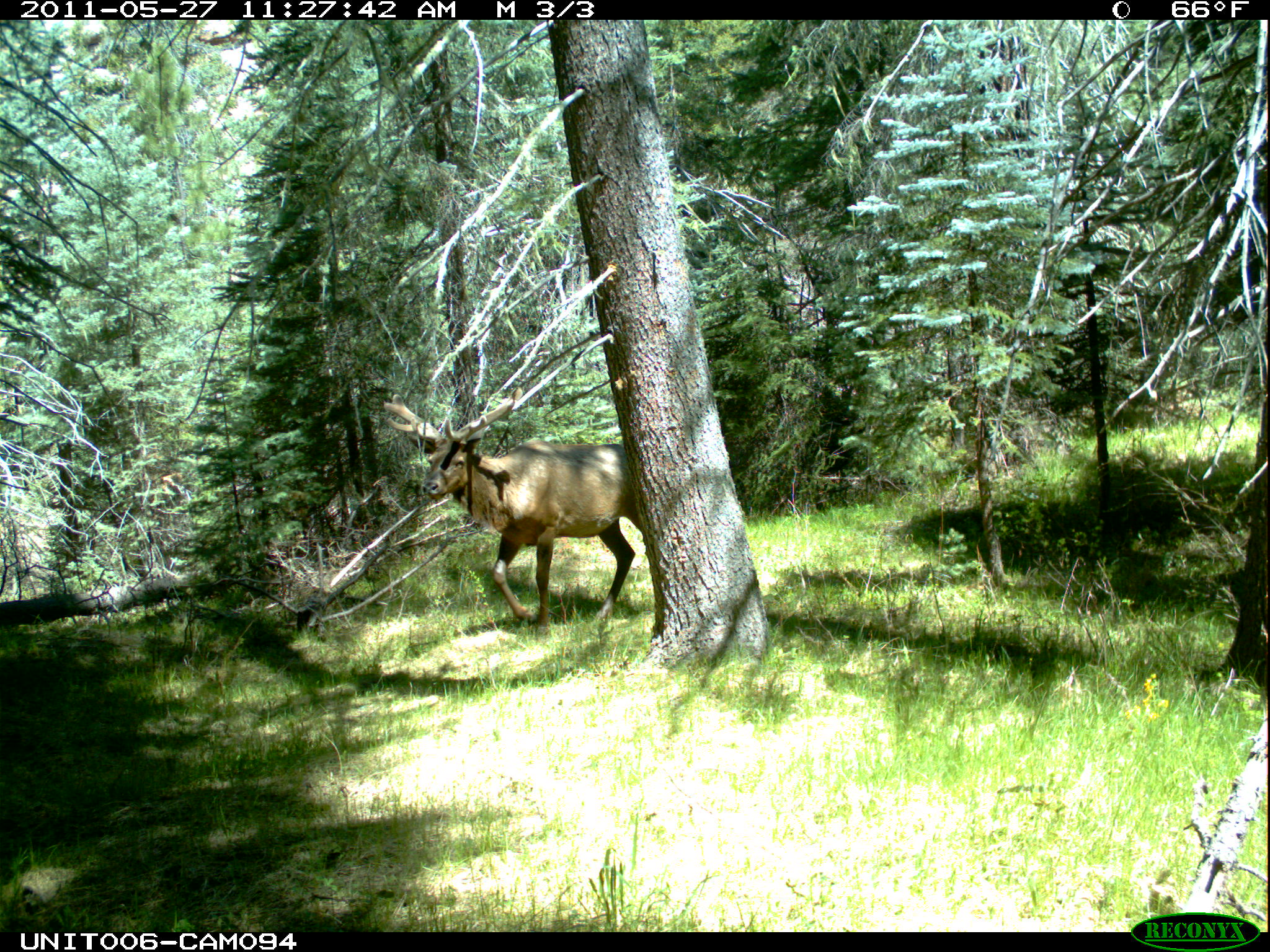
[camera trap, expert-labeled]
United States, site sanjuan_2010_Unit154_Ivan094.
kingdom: Animalia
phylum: Chordata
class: Mammalia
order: Artiodactyla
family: Cervidae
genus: Cervus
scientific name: Cervus elaphus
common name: red deer